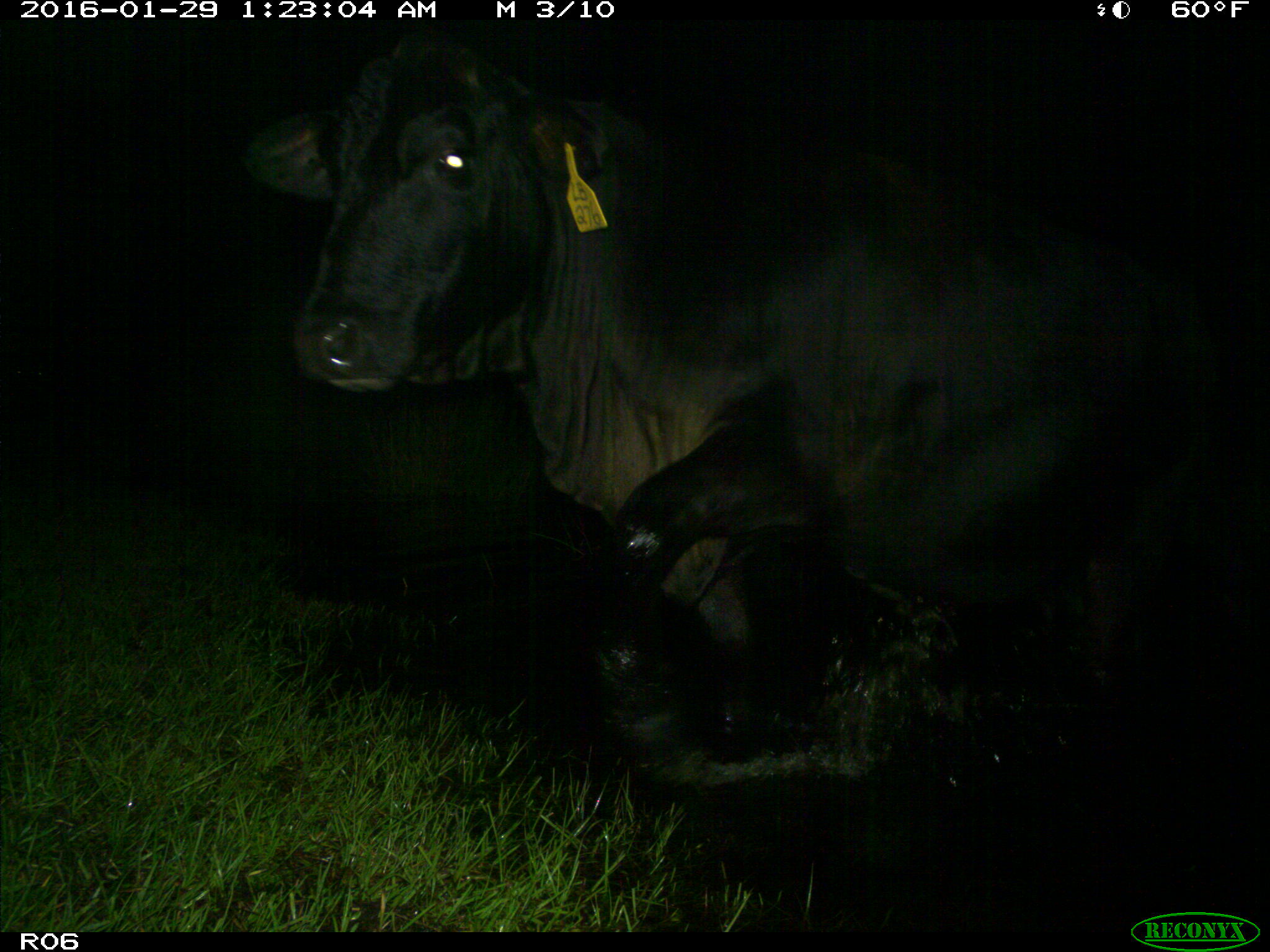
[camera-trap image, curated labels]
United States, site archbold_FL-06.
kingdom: Animalia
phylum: Chordata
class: Mammalia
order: Artiodactyla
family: Bovidae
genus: Bos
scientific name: Bos taurus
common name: domestic cow